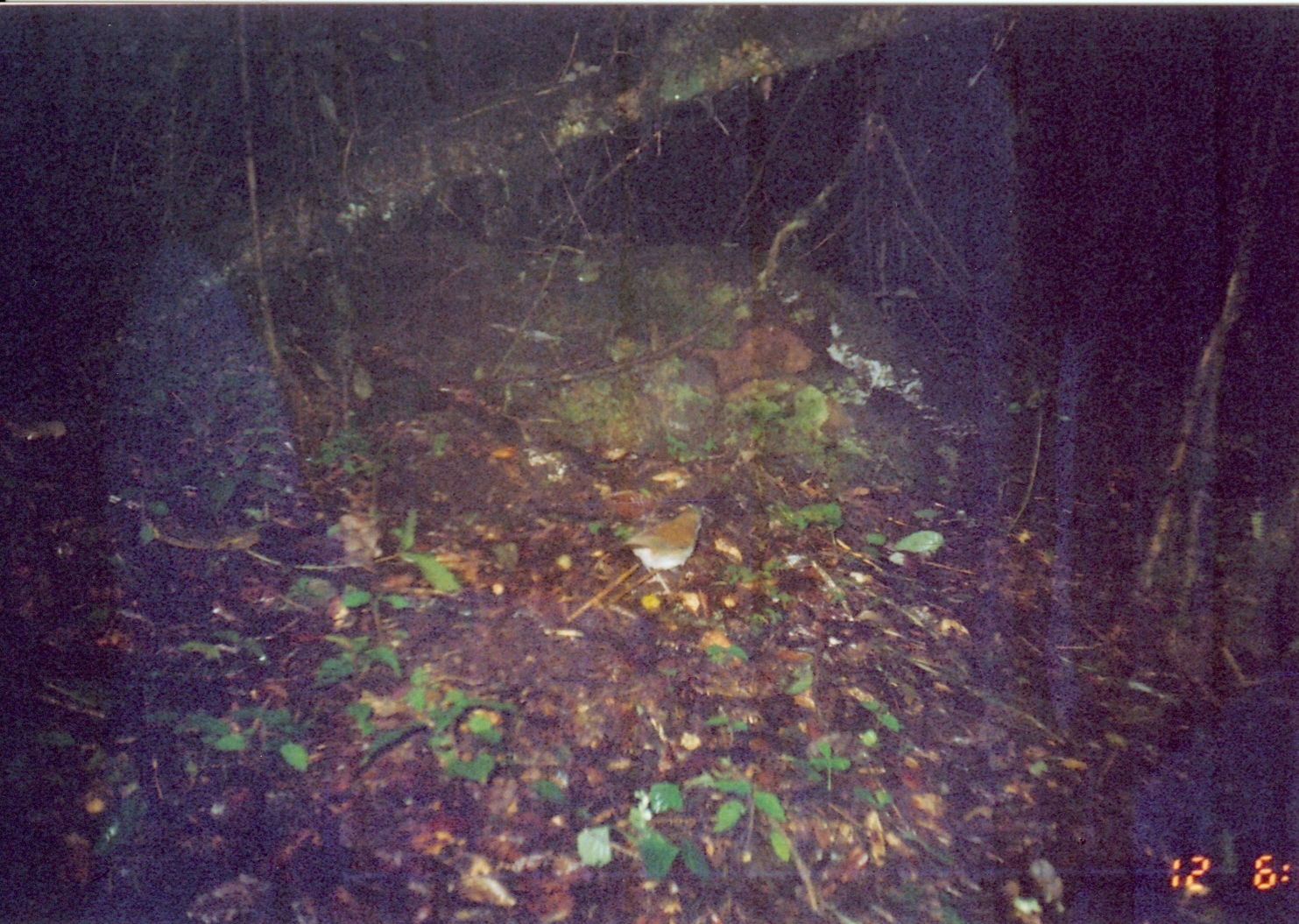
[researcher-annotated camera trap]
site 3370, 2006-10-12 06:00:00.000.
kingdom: Animalia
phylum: Chordata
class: Aves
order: Passeriformes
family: Muscicapidae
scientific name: Muscicapidae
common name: old world flycatchers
Muscicapidae (old world flycatchers), count 1.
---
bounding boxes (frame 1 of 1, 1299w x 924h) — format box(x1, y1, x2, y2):
muscicapidae: box(620, 500, 703, 596)